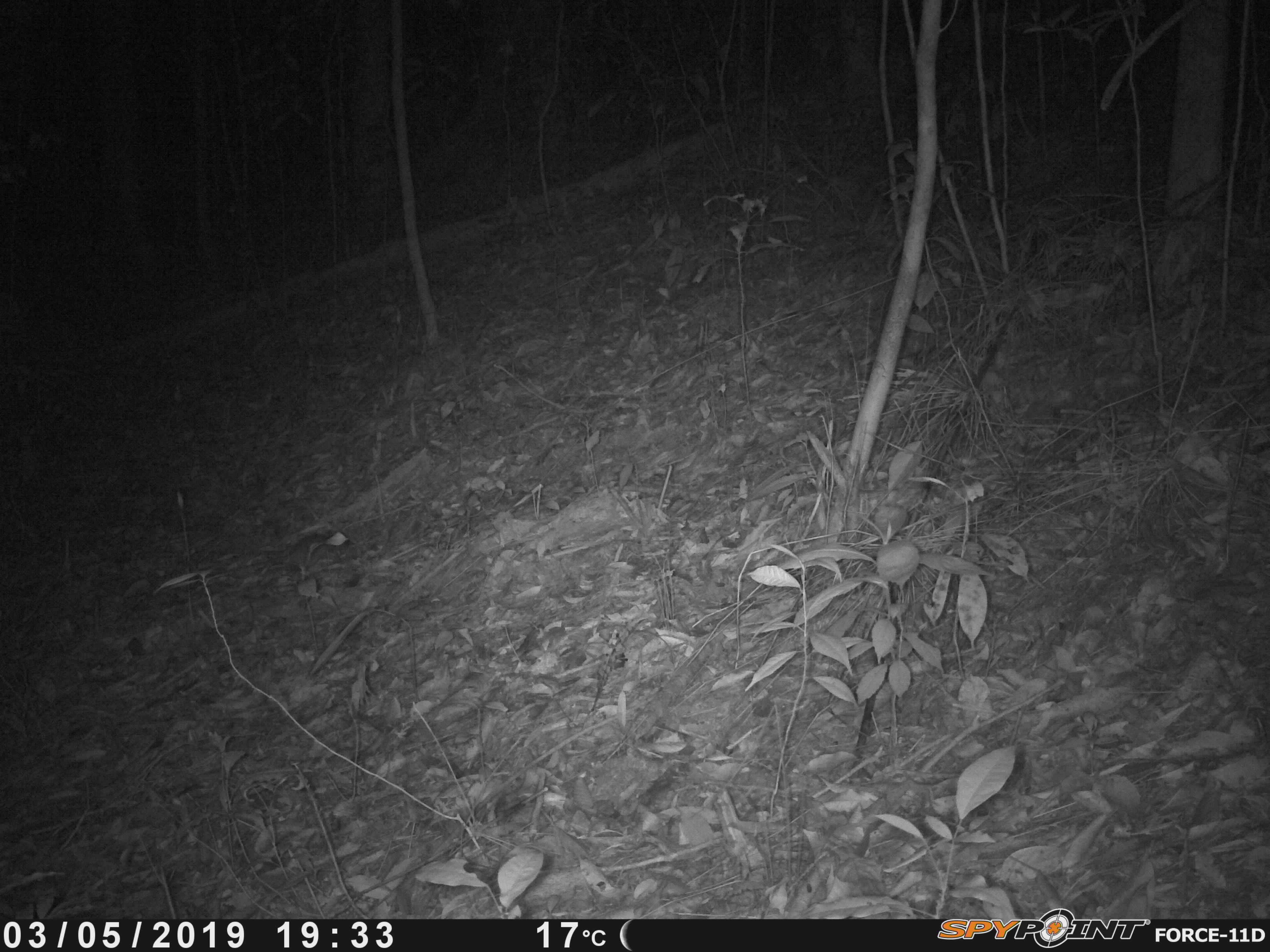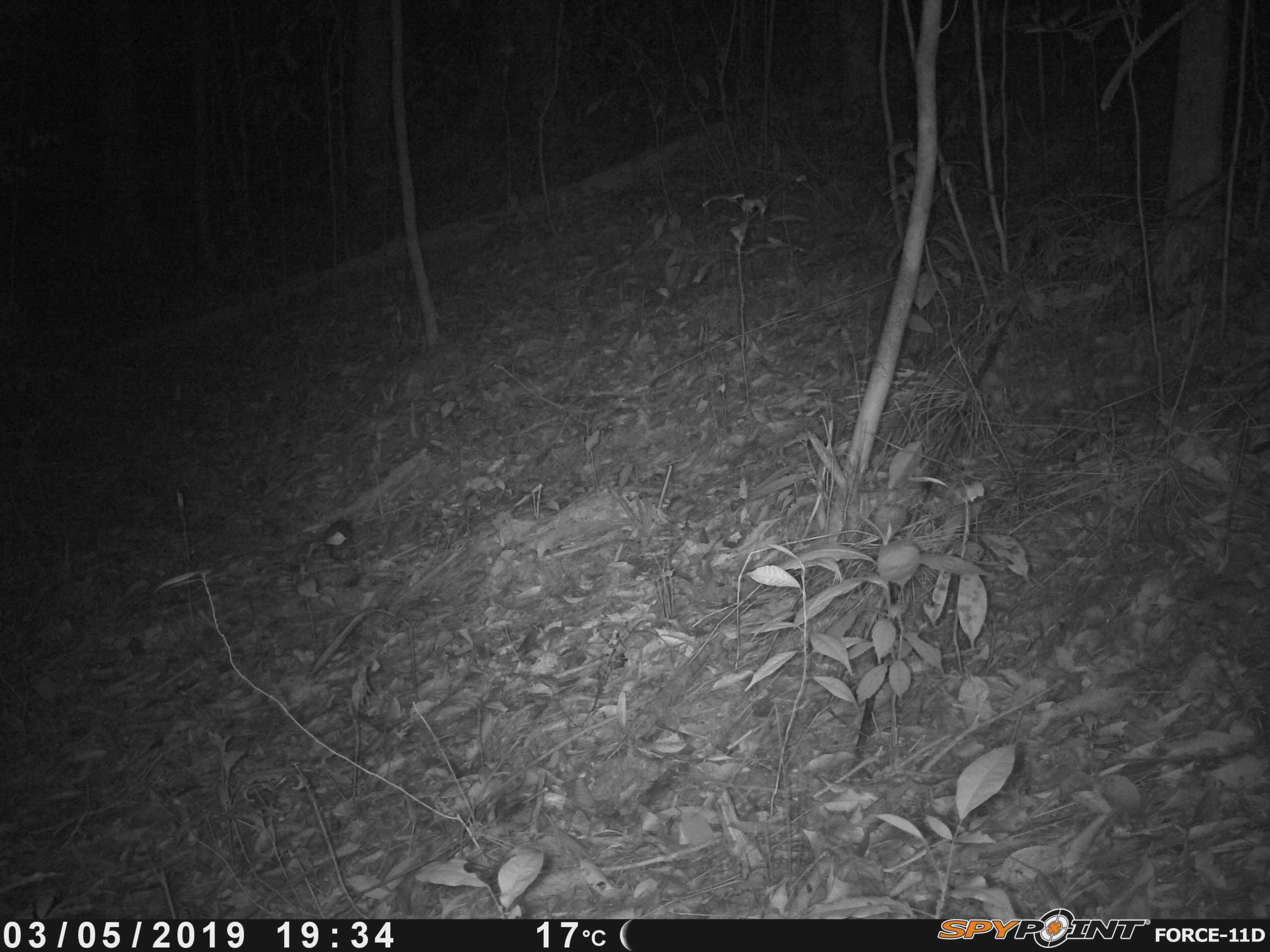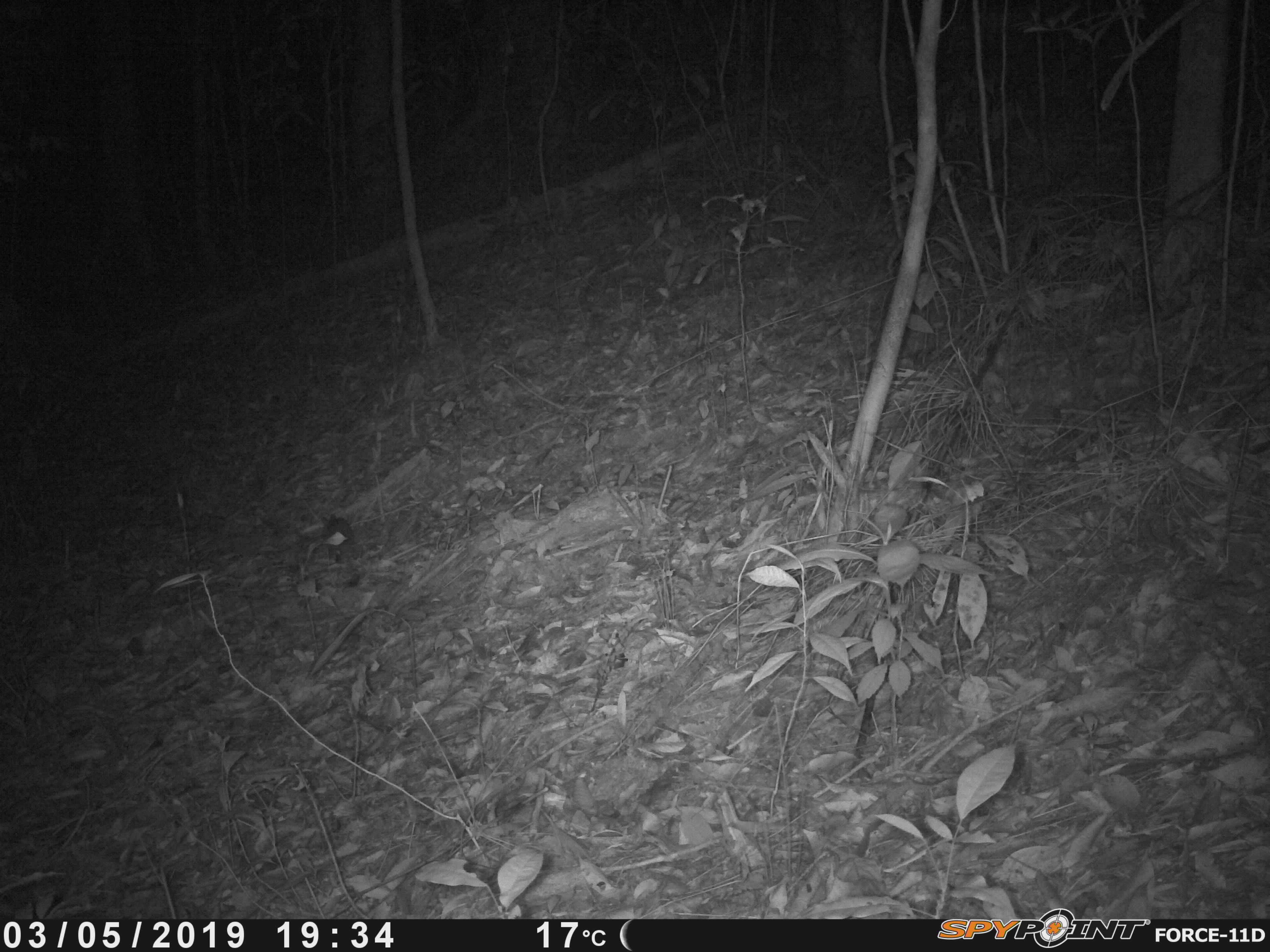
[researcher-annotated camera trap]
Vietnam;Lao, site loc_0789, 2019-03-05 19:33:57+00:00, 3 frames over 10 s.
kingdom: Animalia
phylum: Chordata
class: Mammalia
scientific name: Mammalia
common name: mammal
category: unidentified small mammal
Unidentified small mammal (mammal) (Mammalia). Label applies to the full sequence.